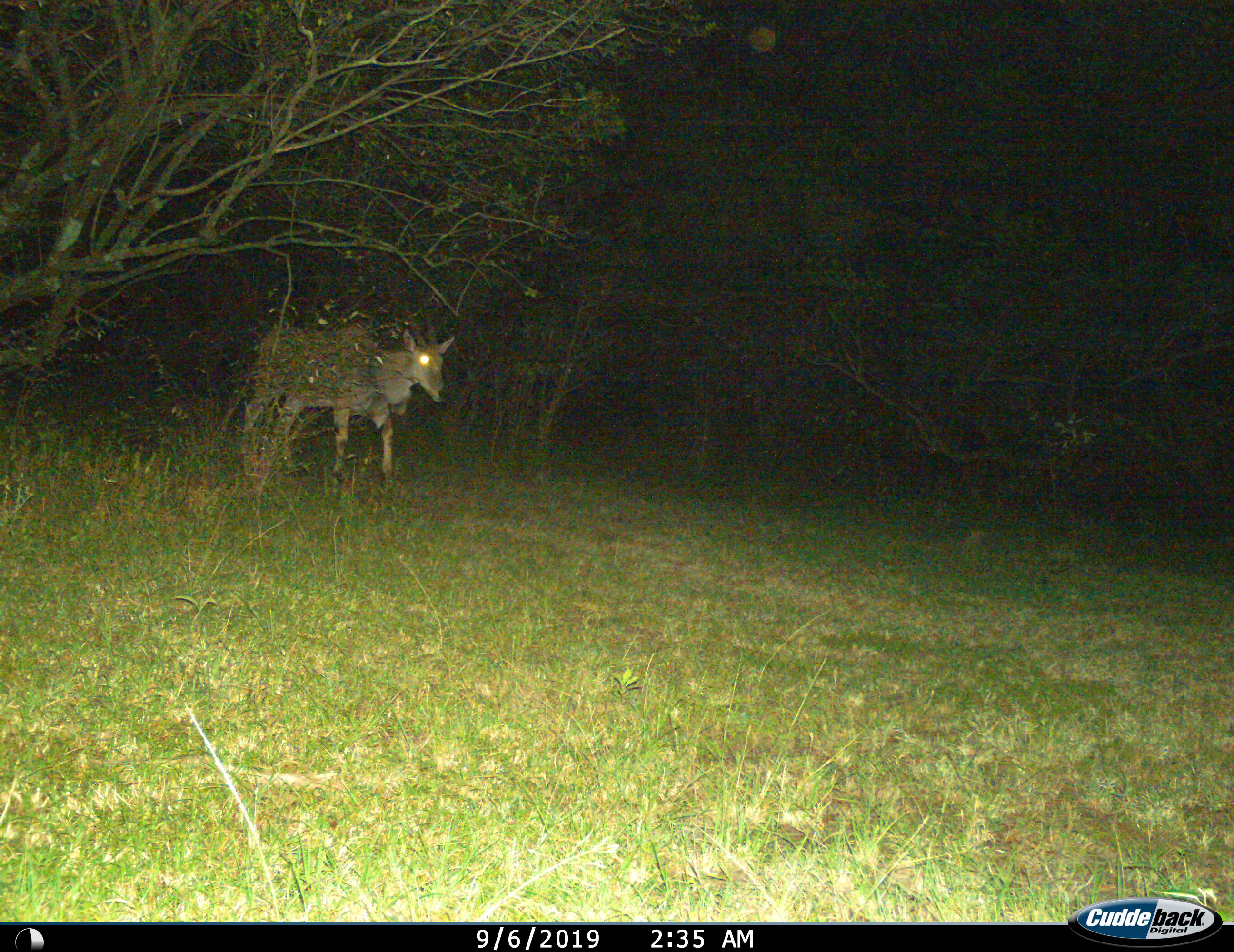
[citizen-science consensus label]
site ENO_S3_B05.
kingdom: Animalia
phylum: Chordata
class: Mammalia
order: Artiodactyla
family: Bovidae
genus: Tragelaphus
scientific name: Tragelaphus oryx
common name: eland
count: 1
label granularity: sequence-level